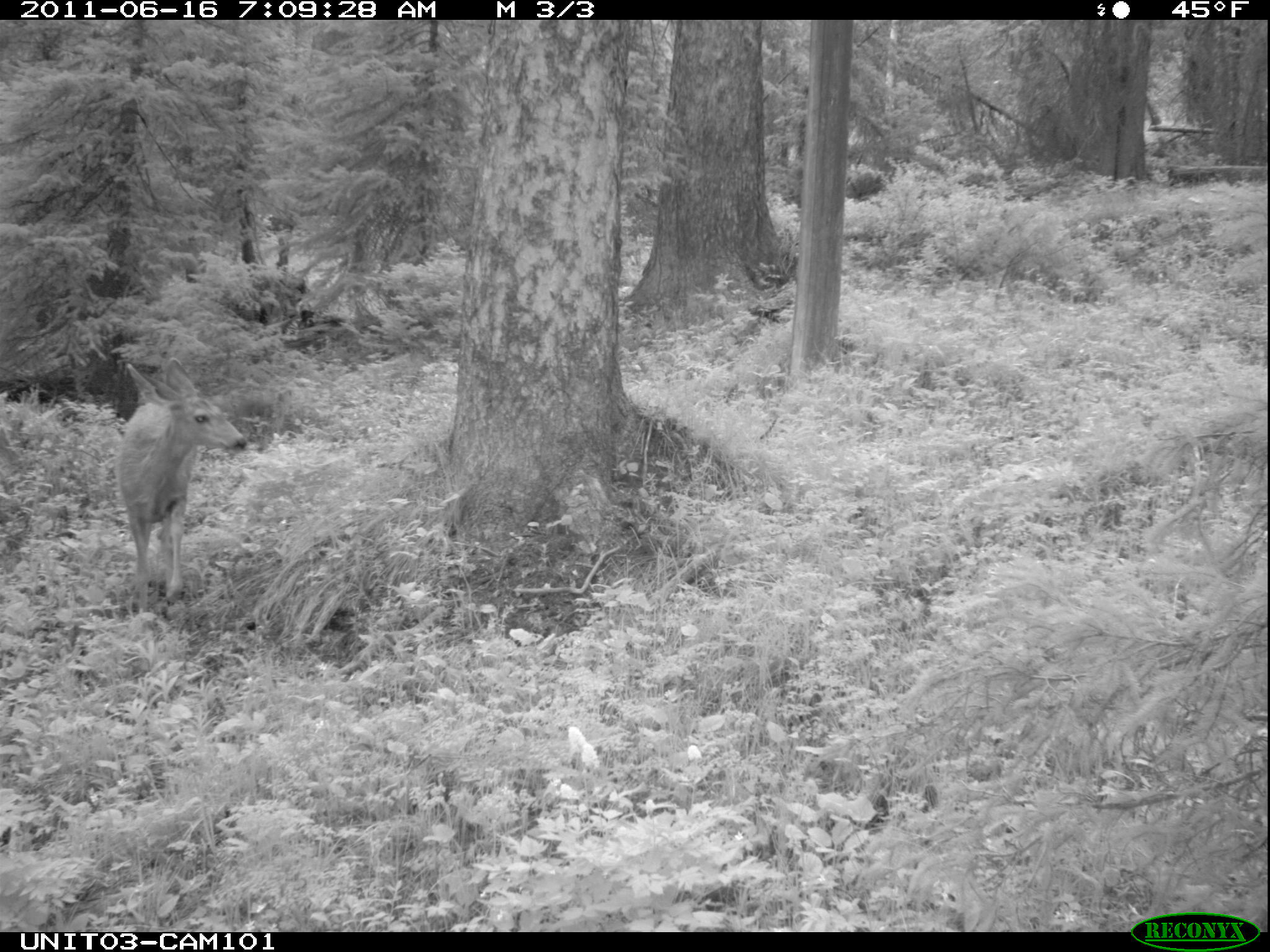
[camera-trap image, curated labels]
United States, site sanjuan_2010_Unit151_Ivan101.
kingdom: Animalia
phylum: Chordata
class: Mammalia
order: Artiodactyla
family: Cervidae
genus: Odocoileus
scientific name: Odocoileus hemionus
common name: mule deer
Odocoileus hemionus (mule deer).